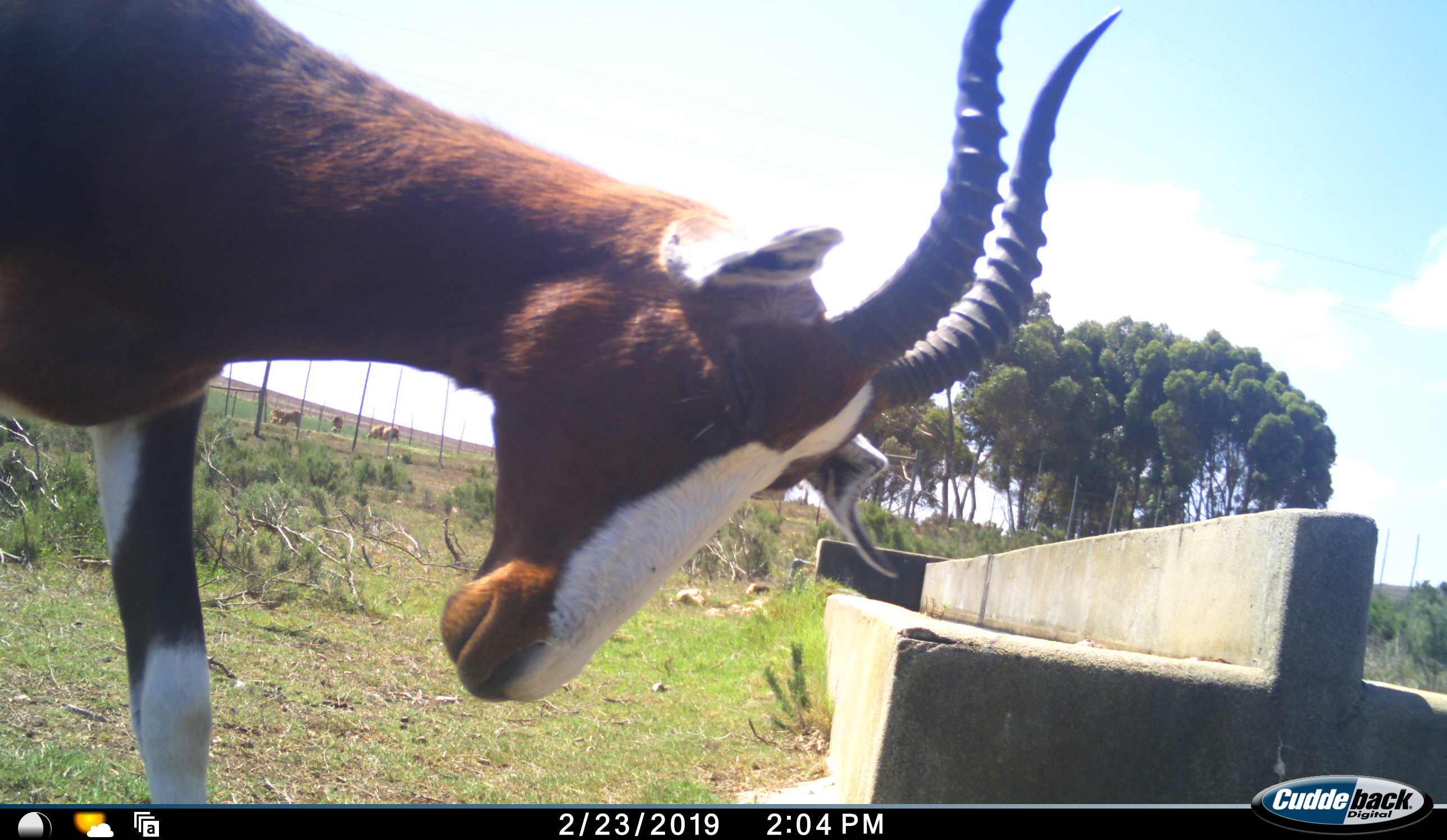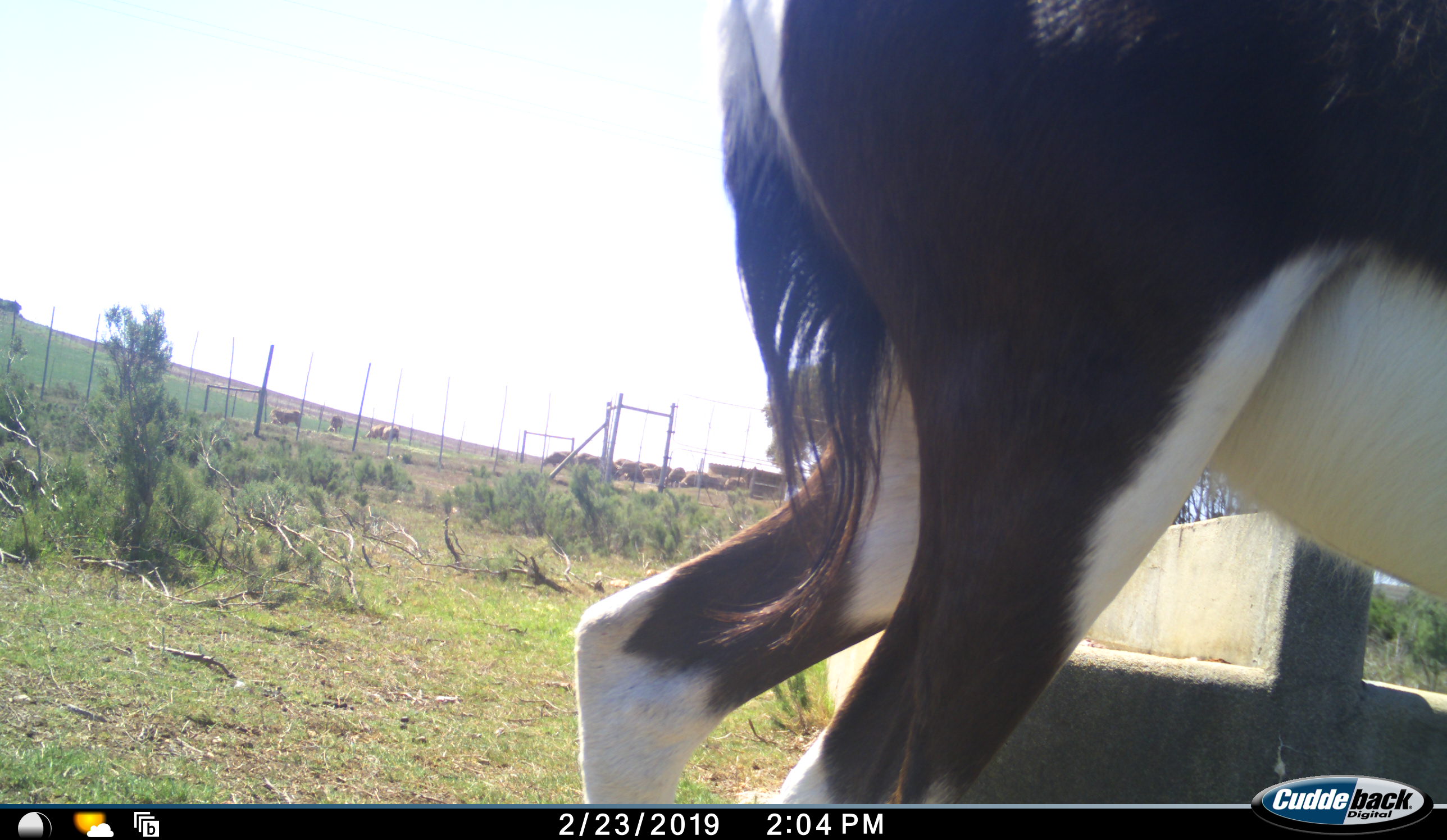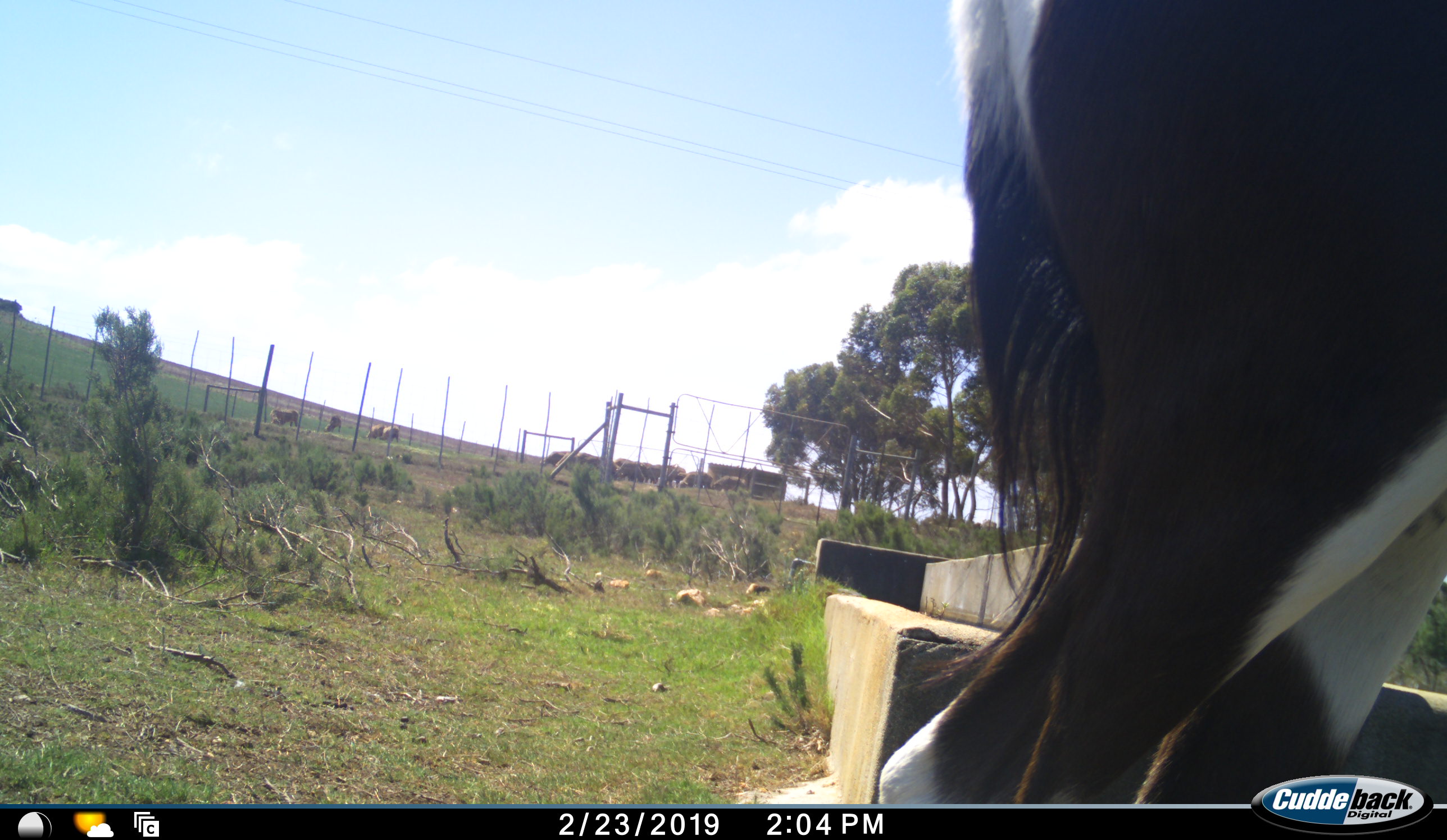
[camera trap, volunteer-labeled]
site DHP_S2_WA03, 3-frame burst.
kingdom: Animalia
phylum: Chordata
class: Mammalia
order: Artiodactyla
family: Bovidae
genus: Damaliscus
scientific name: Damaliscus pygargus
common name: bontebok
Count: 1.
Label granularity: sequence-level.